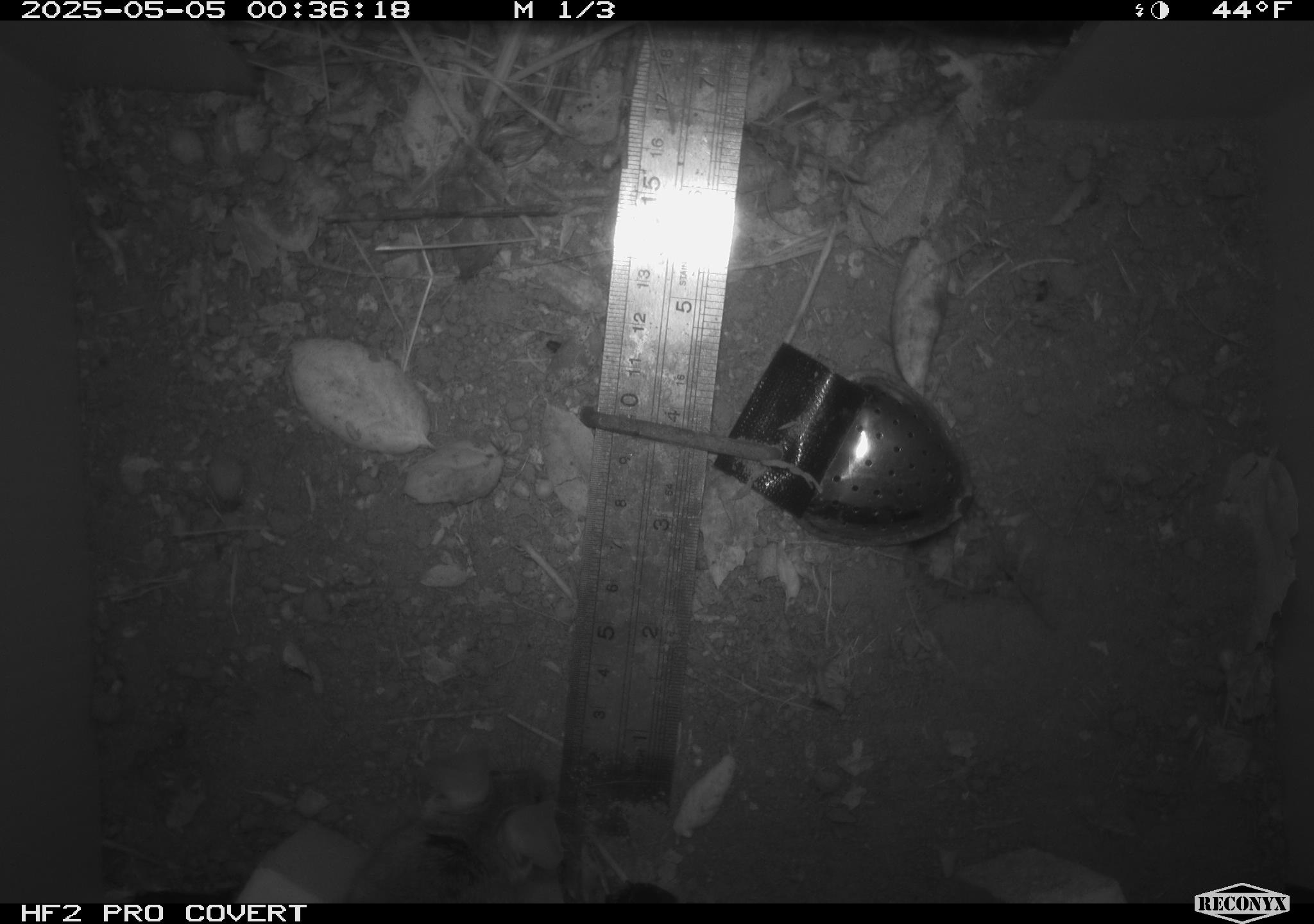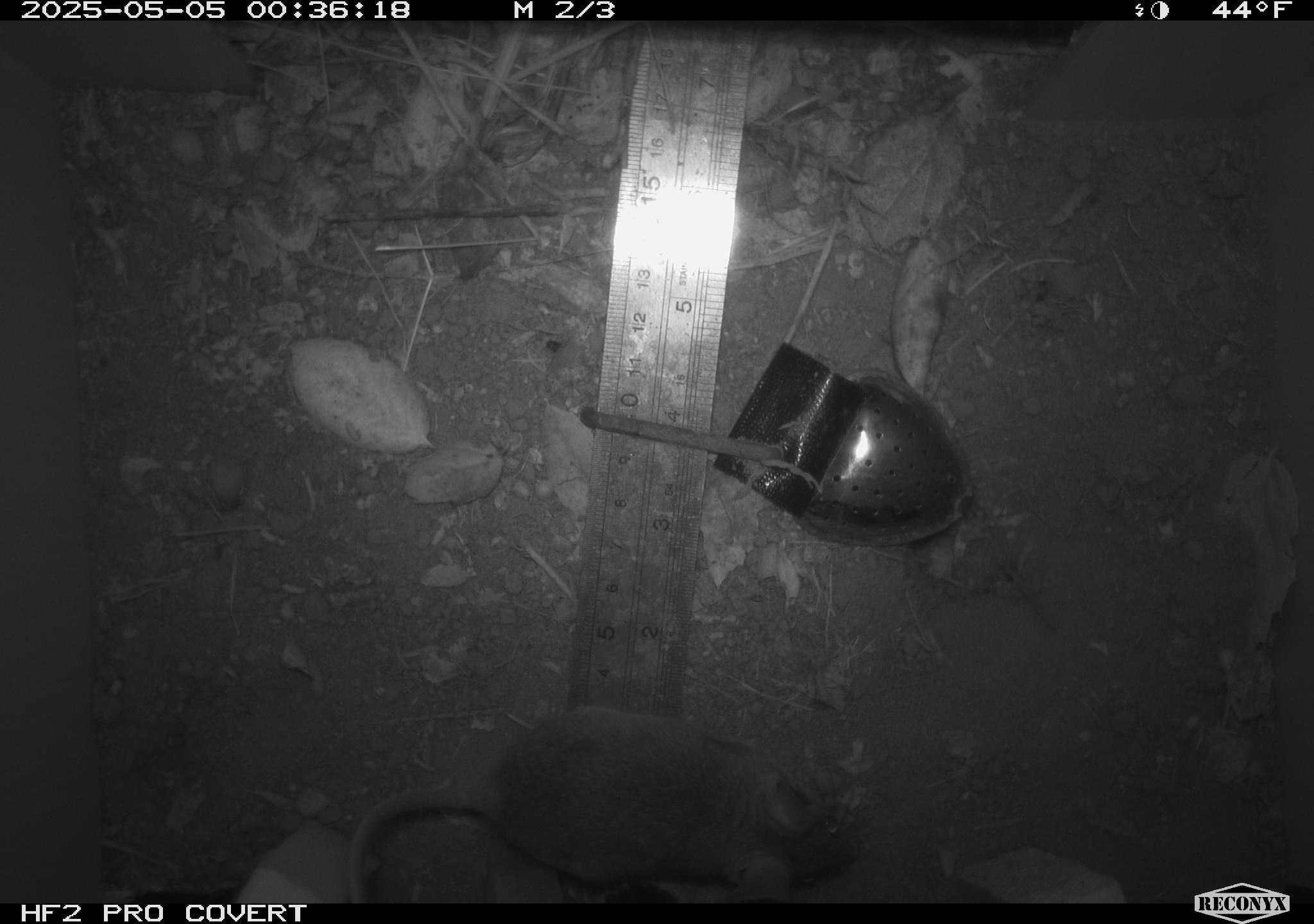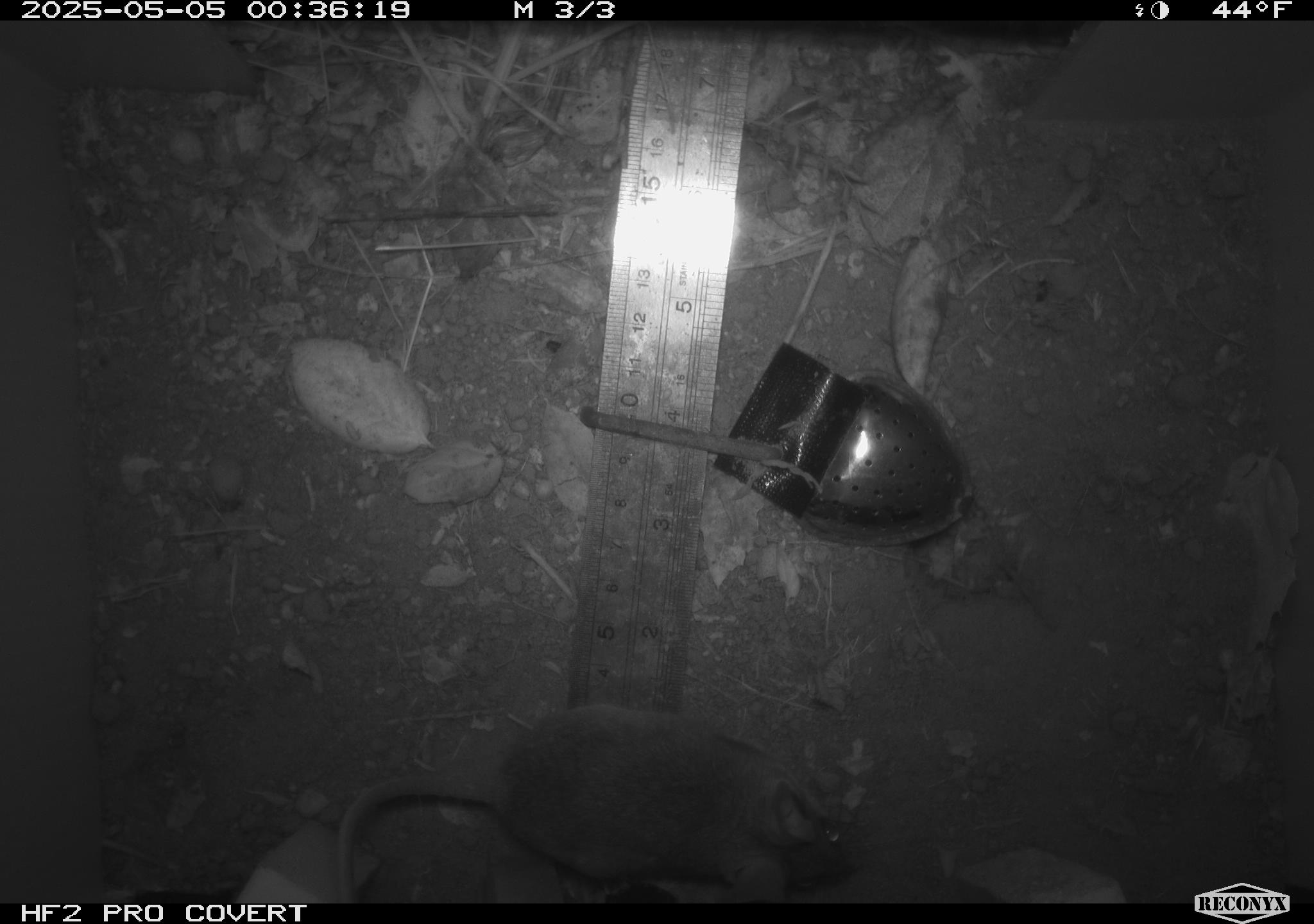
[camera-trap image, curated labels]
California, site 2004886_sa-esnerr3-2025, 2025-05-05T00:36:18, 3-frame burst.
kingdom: Animalia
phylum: Chordata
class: Mammalia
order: Rodentia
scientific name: Rodentia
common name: rodent